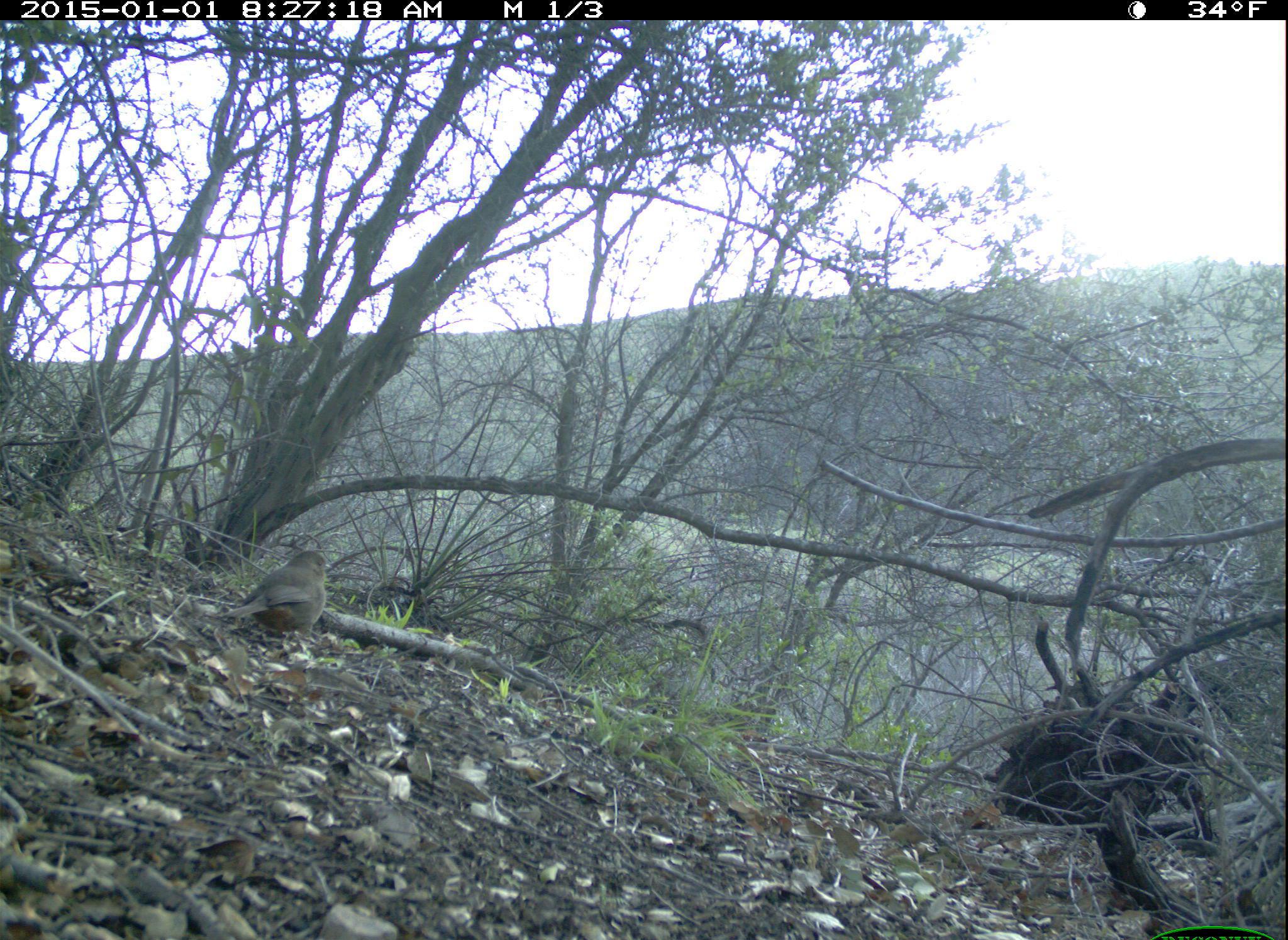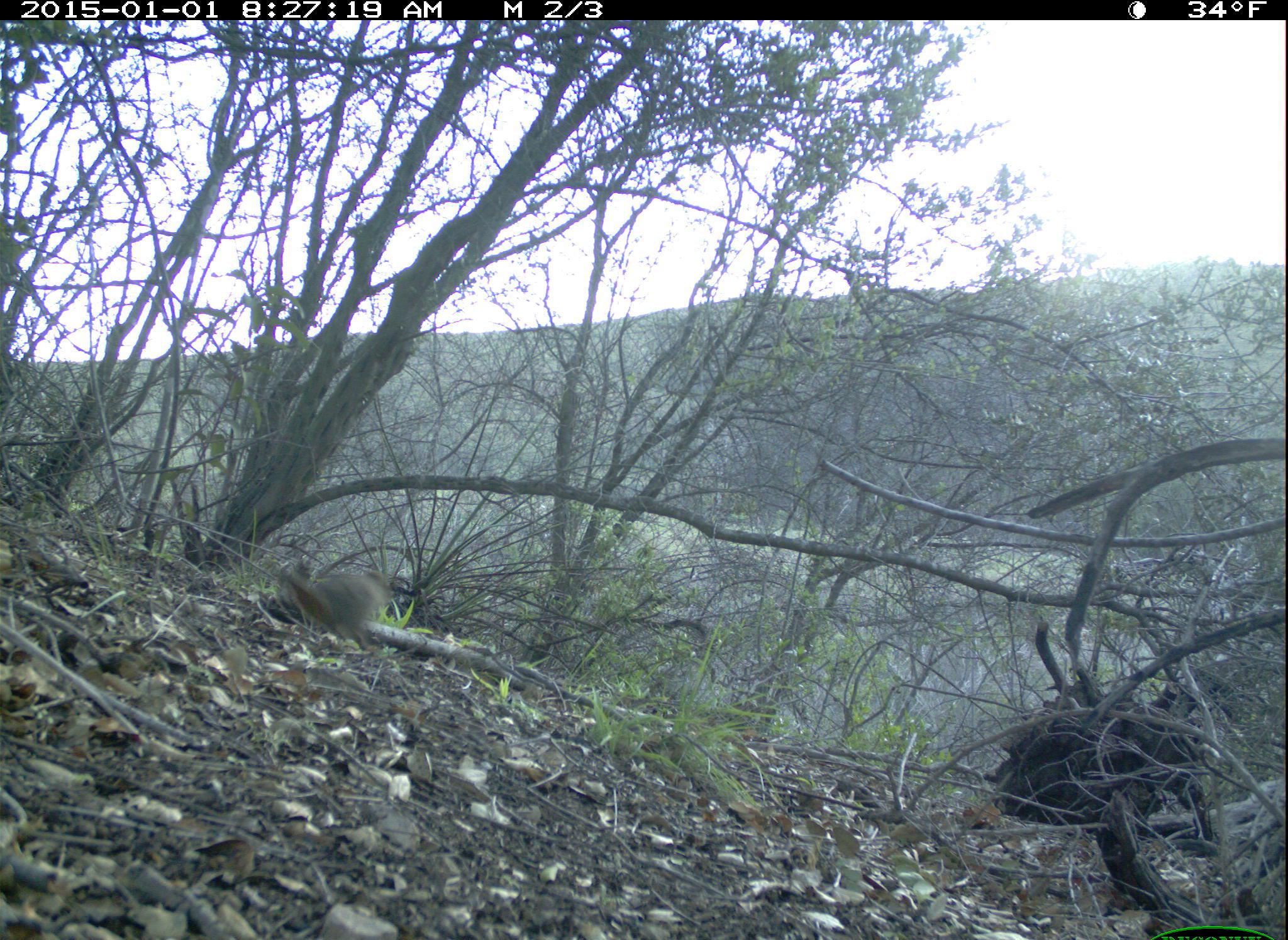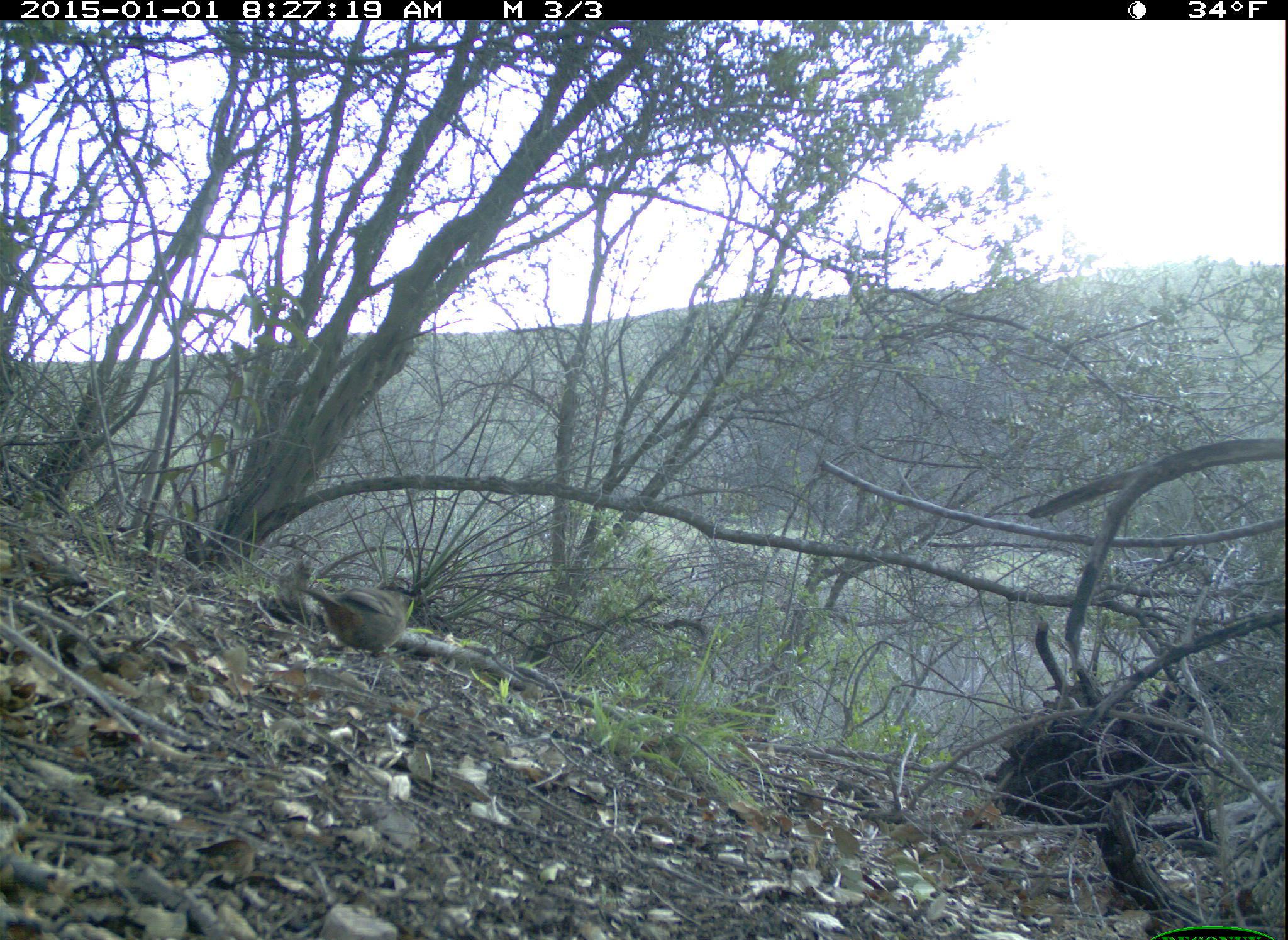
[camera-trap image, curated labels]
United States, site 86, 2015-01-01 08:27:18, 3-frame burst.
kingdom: Animalia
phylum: Chordata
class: Aves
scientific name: Aves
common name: bird